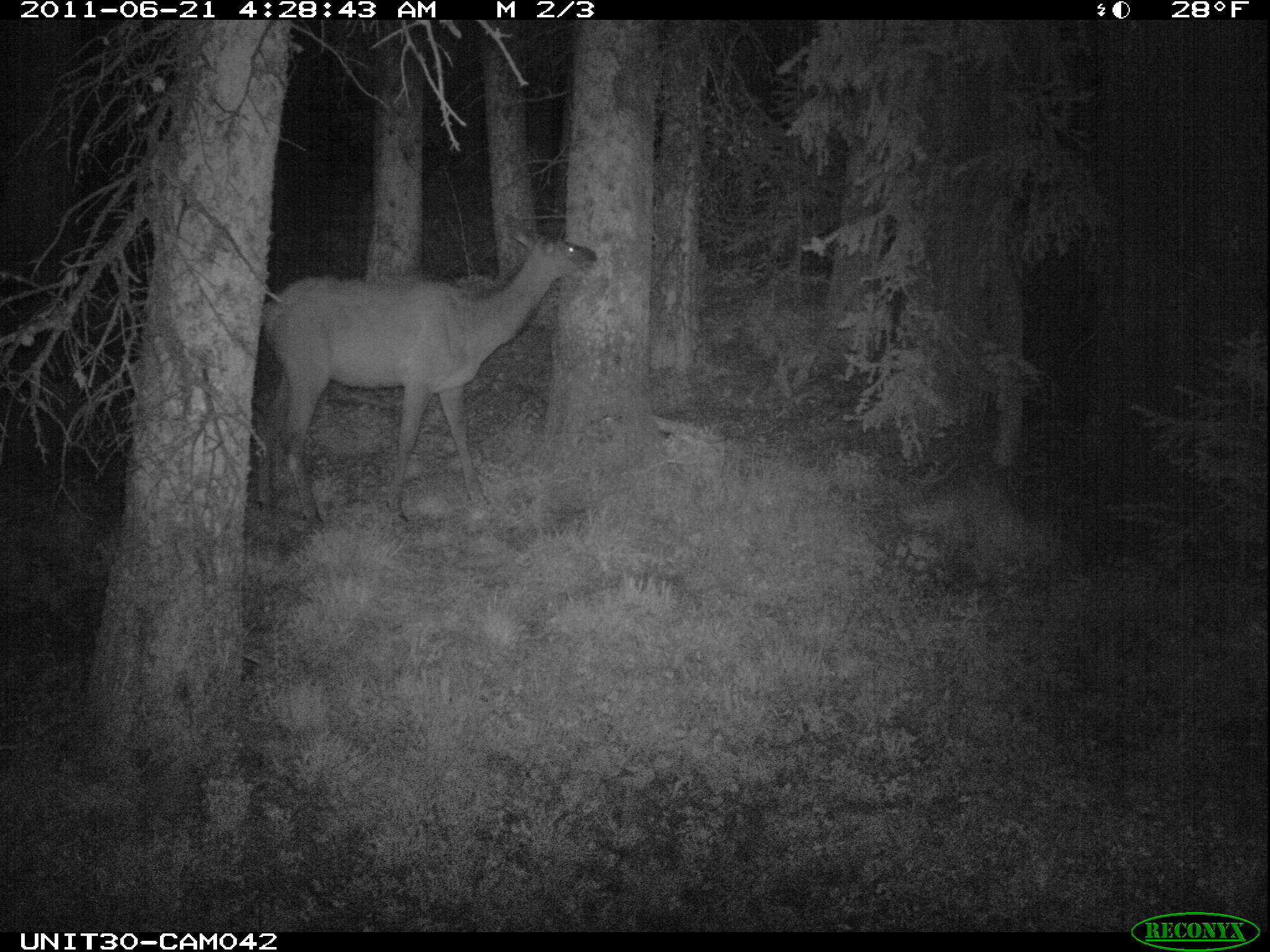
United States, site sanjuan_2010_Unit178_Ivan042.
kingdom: Animalia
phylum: Chordata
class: Mammalia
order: Artiodactyla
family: Cervidae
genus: Cervus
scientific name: Cervus elaphus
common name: red deer